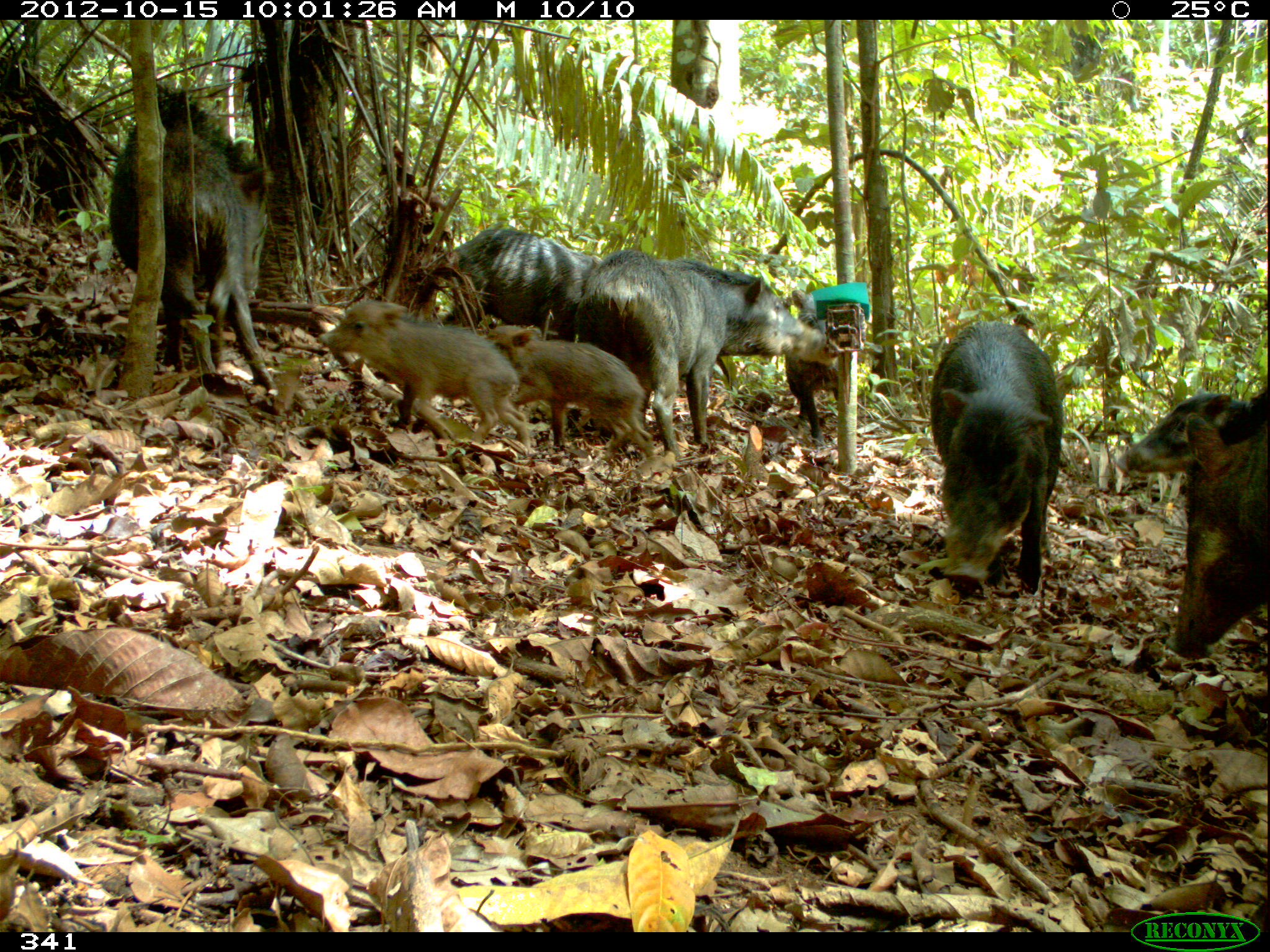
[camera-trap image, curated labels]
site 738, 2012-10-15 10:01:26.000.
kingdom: Animalia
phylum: Chordata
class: Mammalia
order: Artiodactyla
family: Tayassuidae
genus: Tayassu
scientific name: Tayassu pecari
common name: white-lipped peccary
Tayassu pecari (white-lipped peccary).